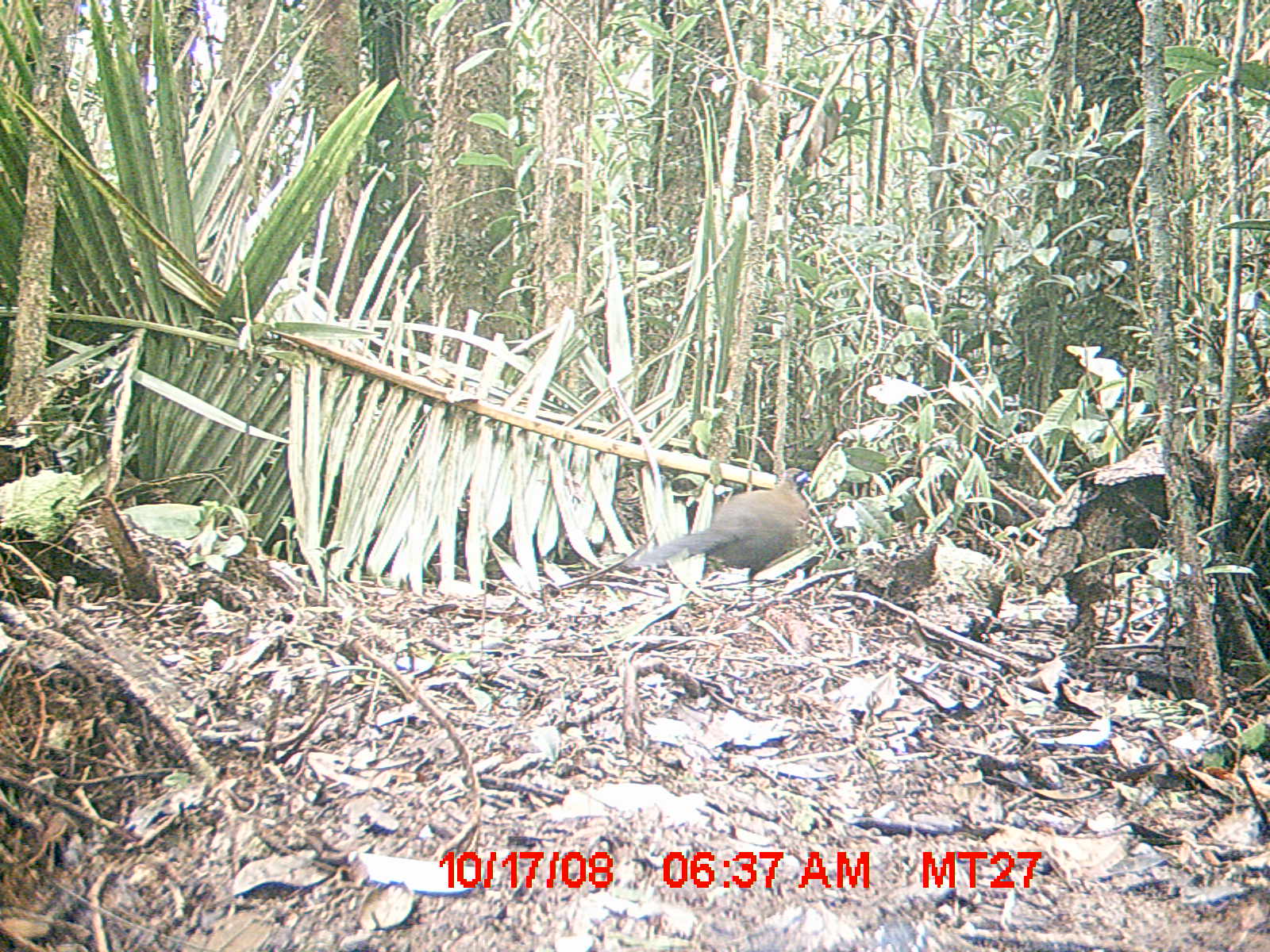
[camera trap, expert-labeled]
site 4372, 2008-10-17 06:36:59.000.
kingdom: Animalia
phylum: Chordata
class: Aves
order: Cuculiformes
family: Cuculidae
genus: Coua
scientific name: Coua serriana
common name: red-breasted coua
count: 1